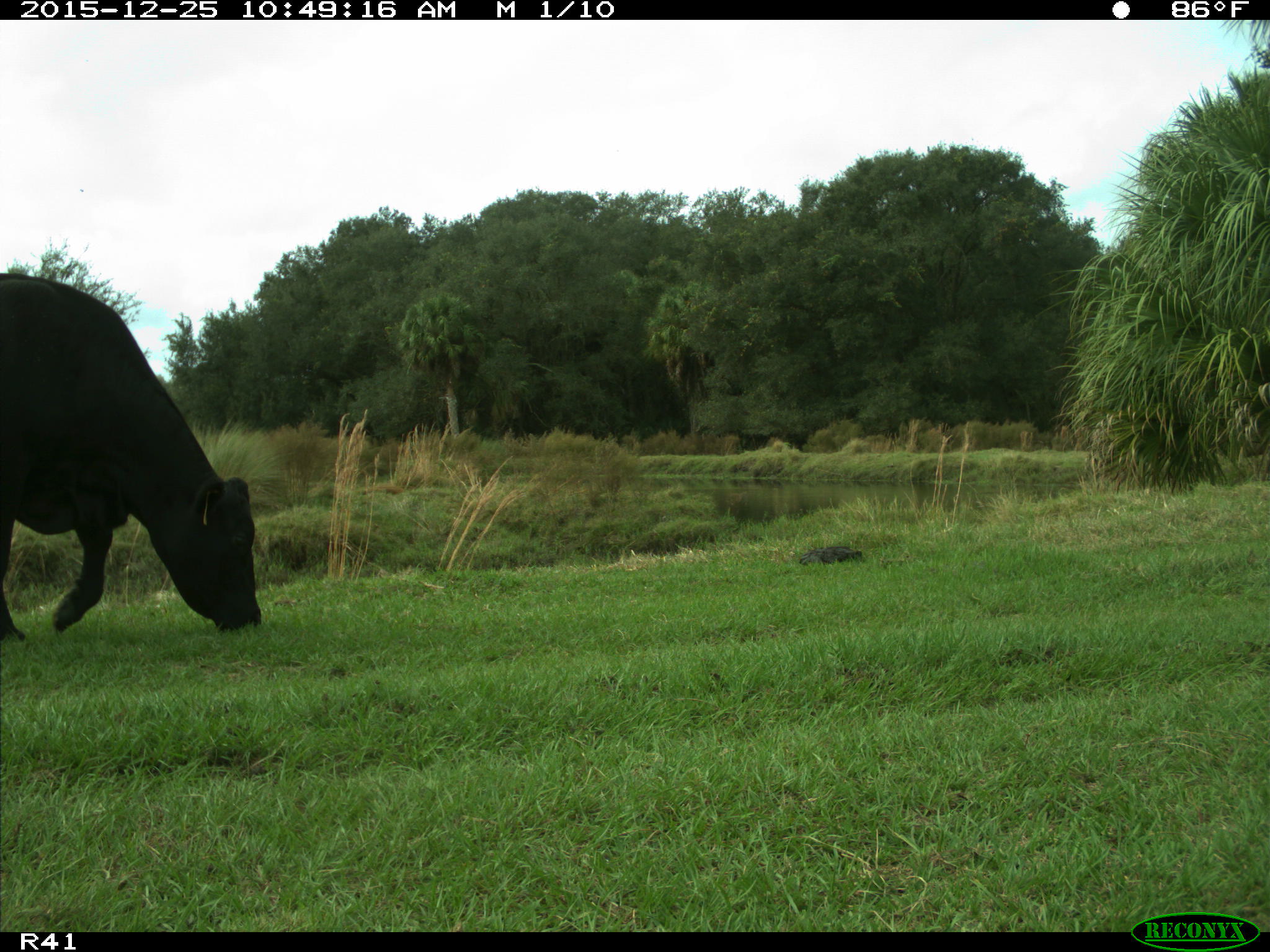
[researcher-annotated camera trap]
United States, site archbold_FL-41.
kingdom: Animalia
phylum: Chordata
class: Mammalia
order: Artiodactyla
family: Bovidae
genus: Bos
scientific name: Bos taurus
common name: domestic cow